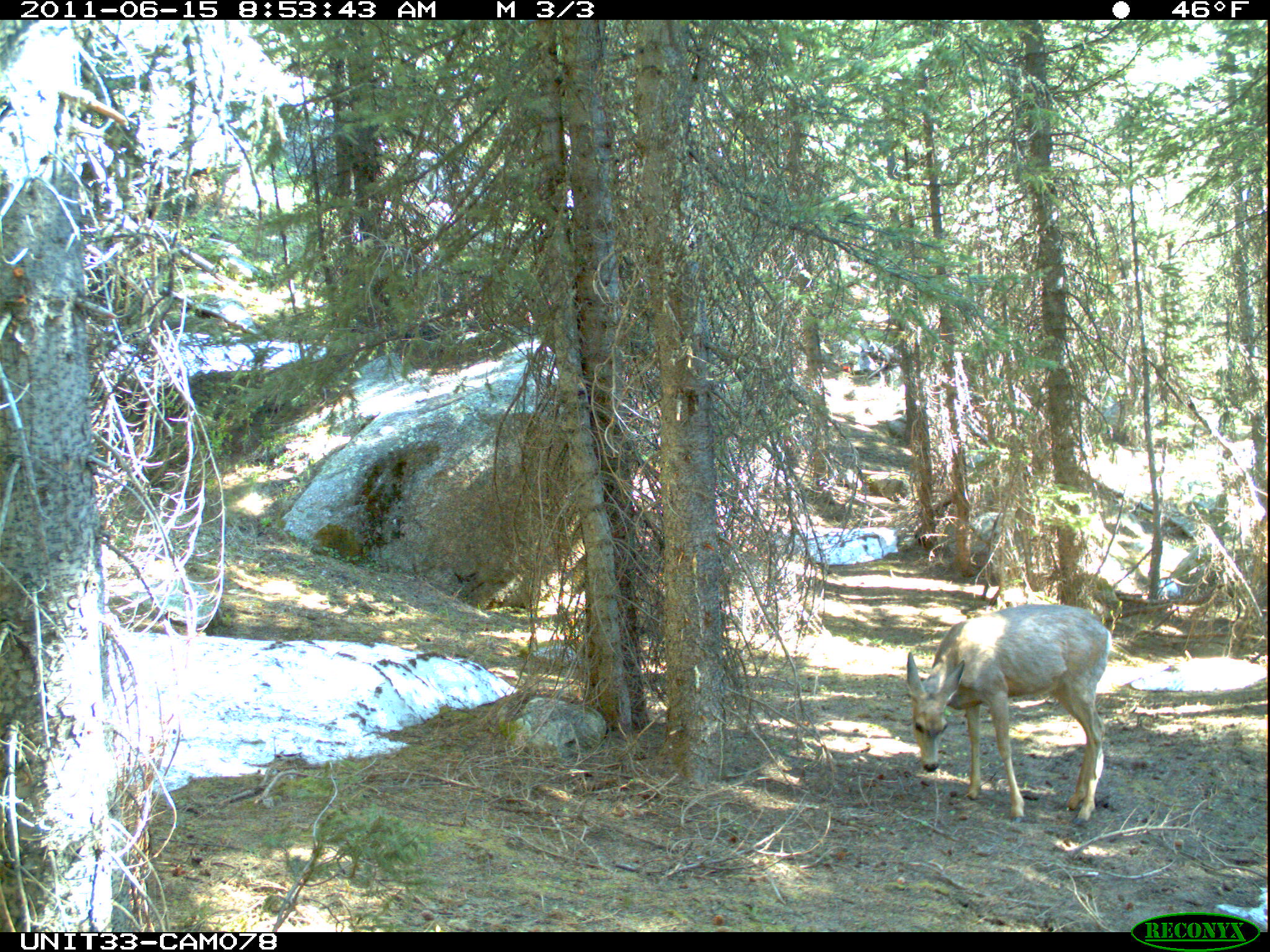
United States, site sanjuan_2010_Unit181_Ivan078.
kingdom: Animalia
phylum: Chordata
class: Mammalia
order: Artiodactyla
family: Cervidae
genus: Odocoileus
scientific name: Odocoileus hemionus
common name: mule deer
Odocoileus hemionus (mule deer).